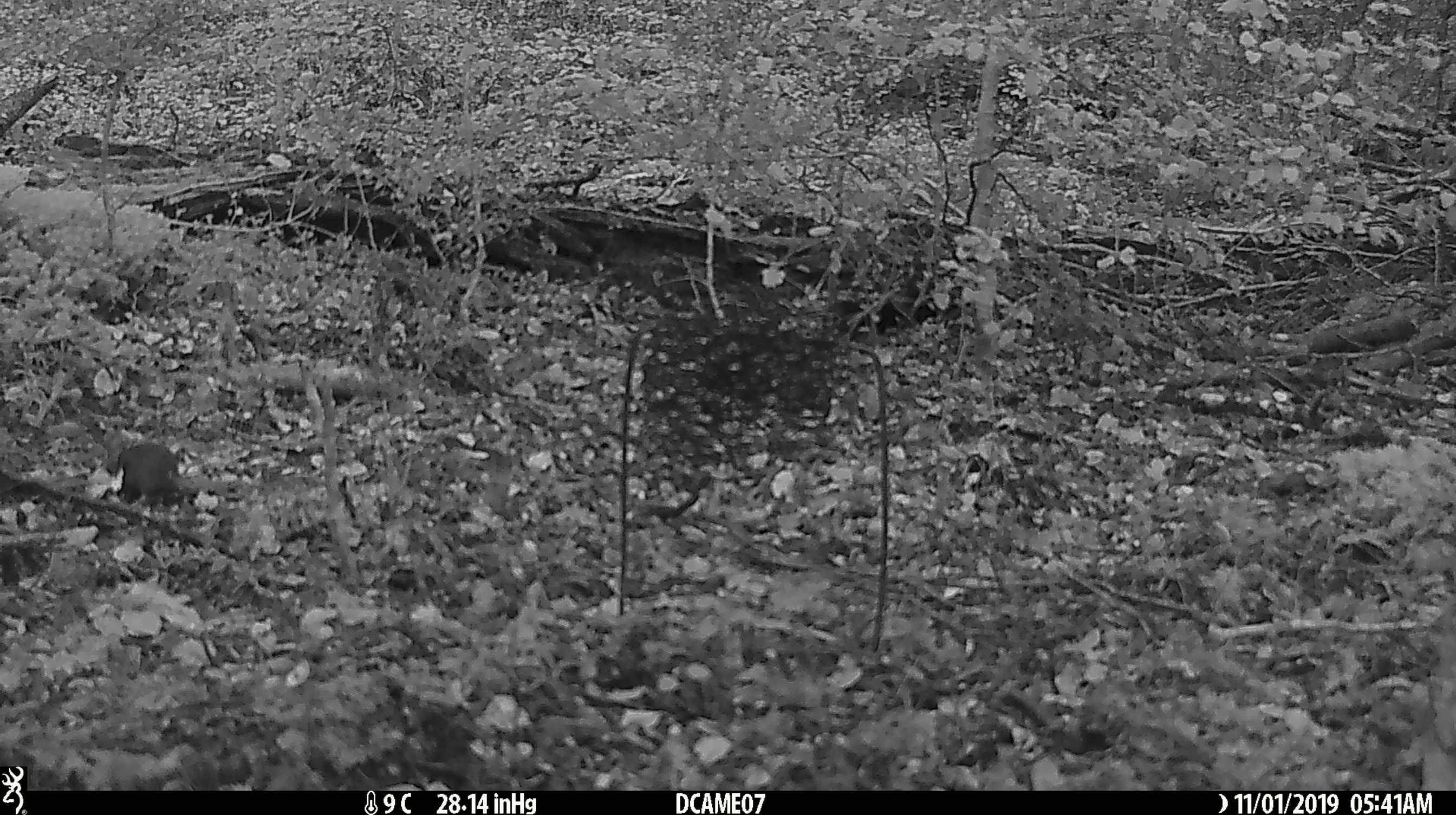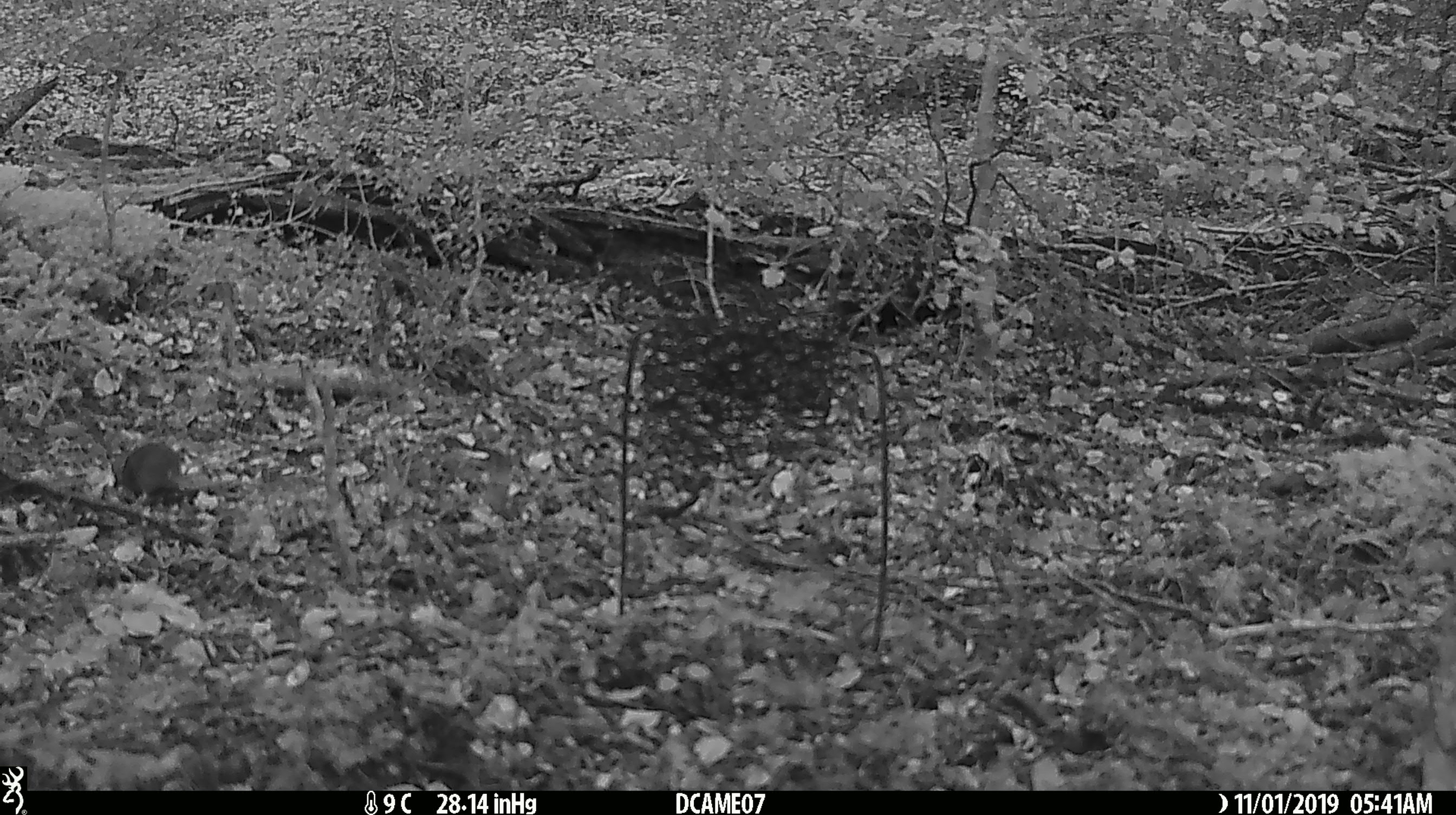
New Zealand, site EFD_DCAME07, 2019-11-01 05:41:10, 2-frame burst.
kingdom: Animalia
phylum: Chordata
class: Mammalia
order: Rodentia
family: Muridae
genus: Mus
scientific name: Mus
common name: mouse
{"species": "mouse (Mus)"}